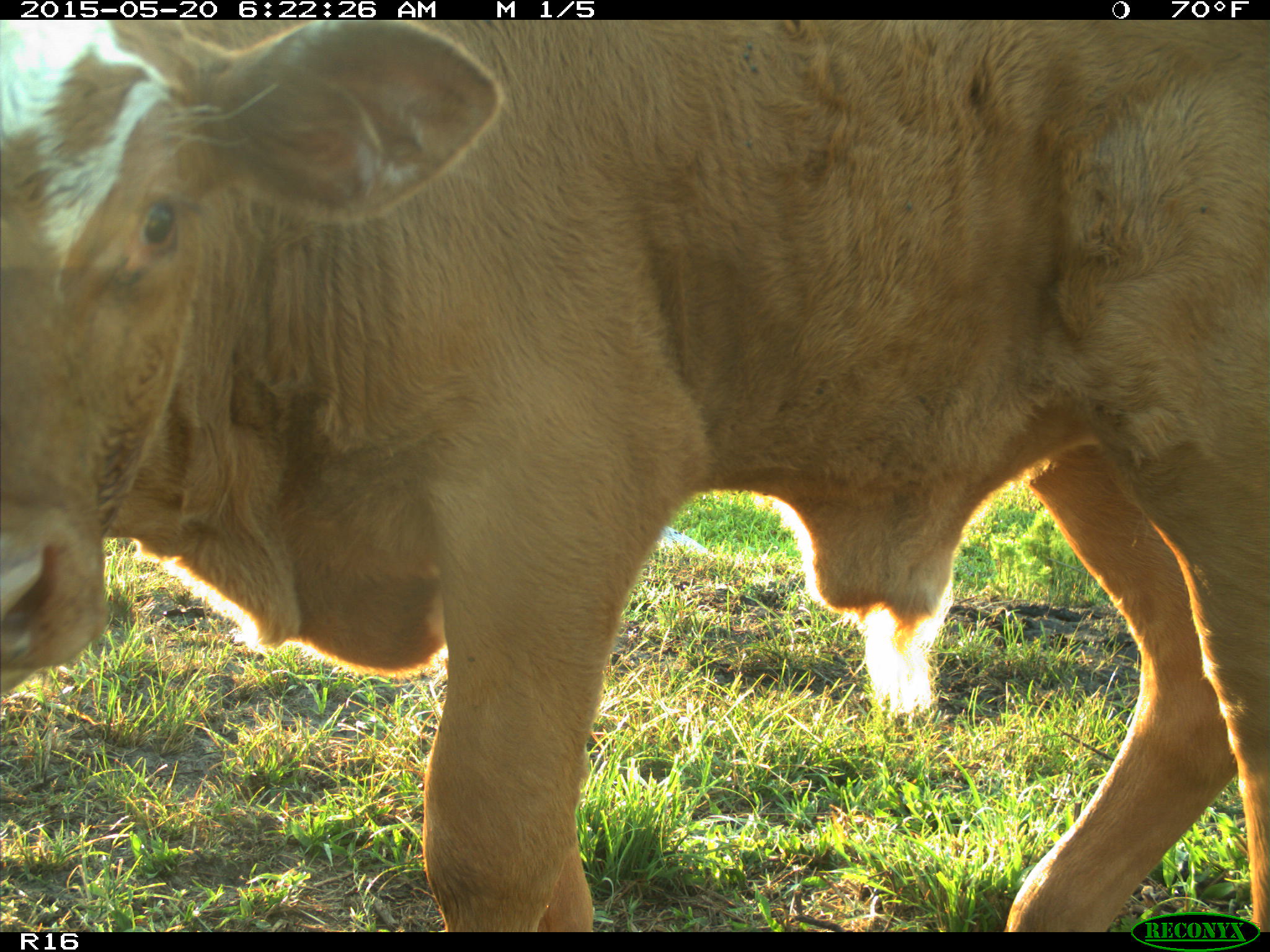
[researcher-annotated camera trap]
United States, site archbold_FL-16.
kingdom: Animalia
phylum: Chordata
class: Mammalia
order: Artiodactyla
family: Bovidae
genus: Bos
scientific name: Bos taurus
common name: domestic cow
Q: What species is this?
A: Bos taurus (domestic cow).